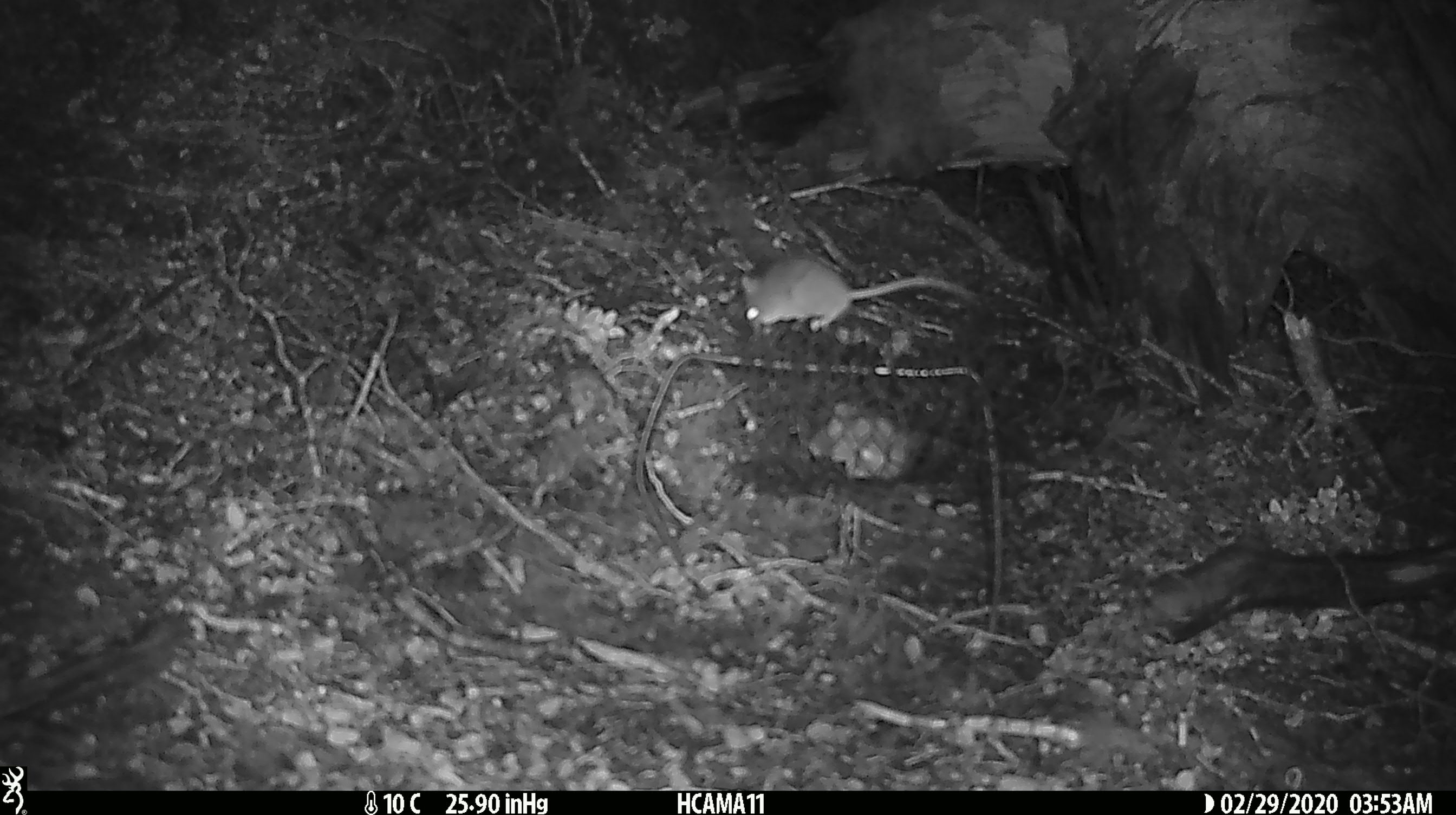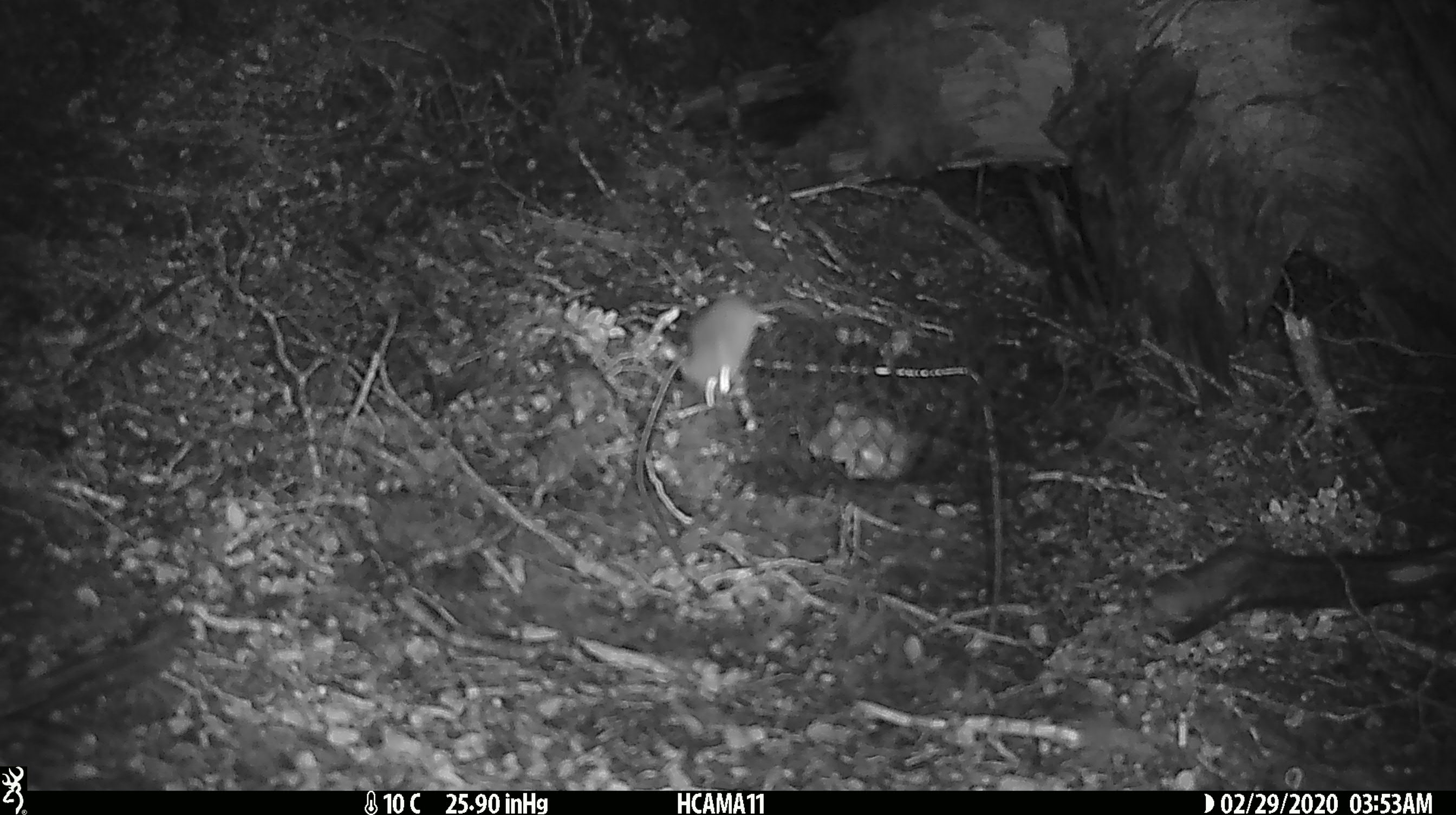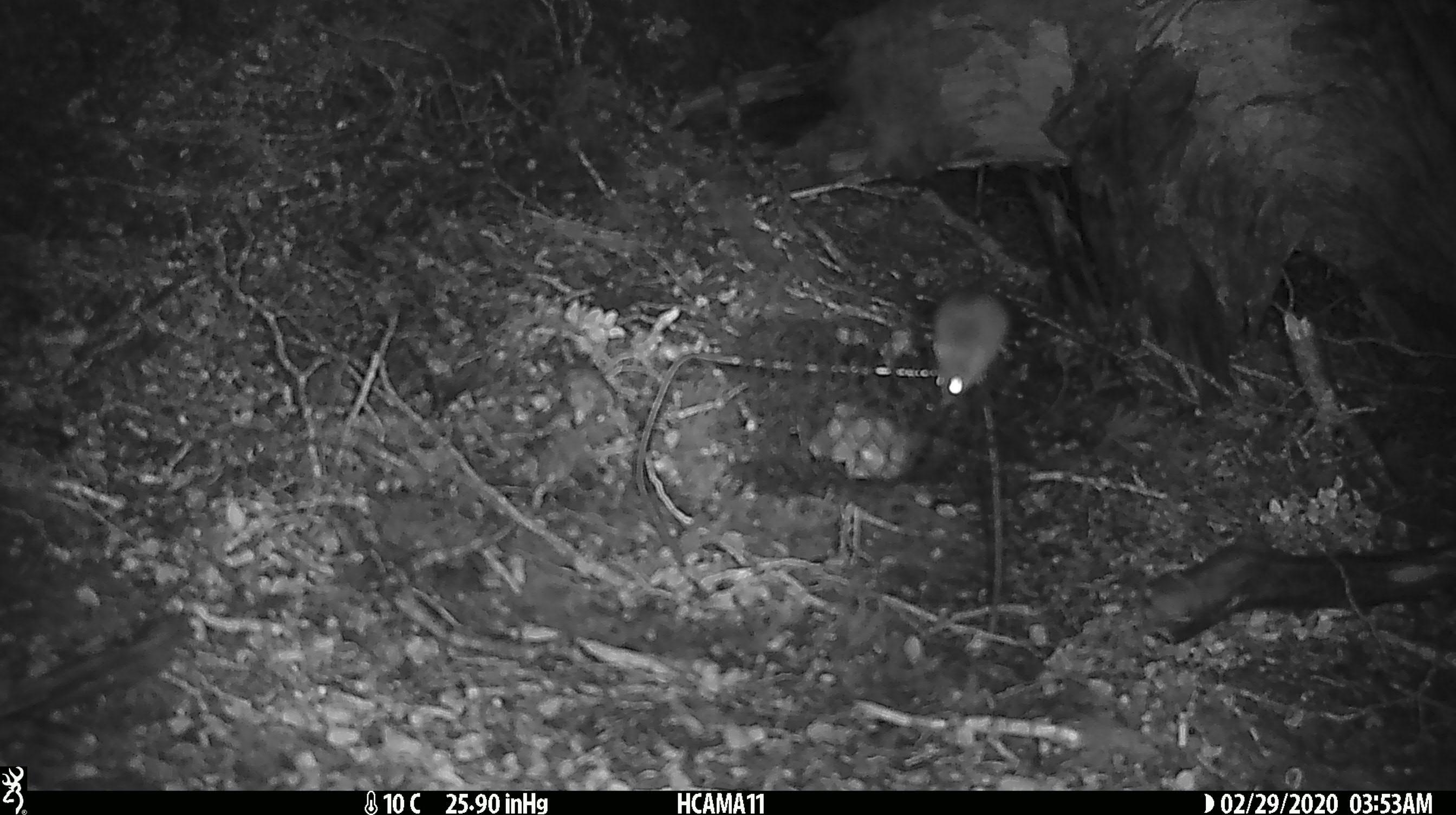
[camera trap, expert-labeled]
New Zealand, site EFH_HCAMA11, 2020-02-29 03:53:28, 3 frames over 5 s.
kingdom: Animalia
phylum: Chordata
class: Mammalia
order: Rodentia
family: Muridae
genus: Mus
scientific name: Mus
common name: mouse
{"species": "mouse (Mus)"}